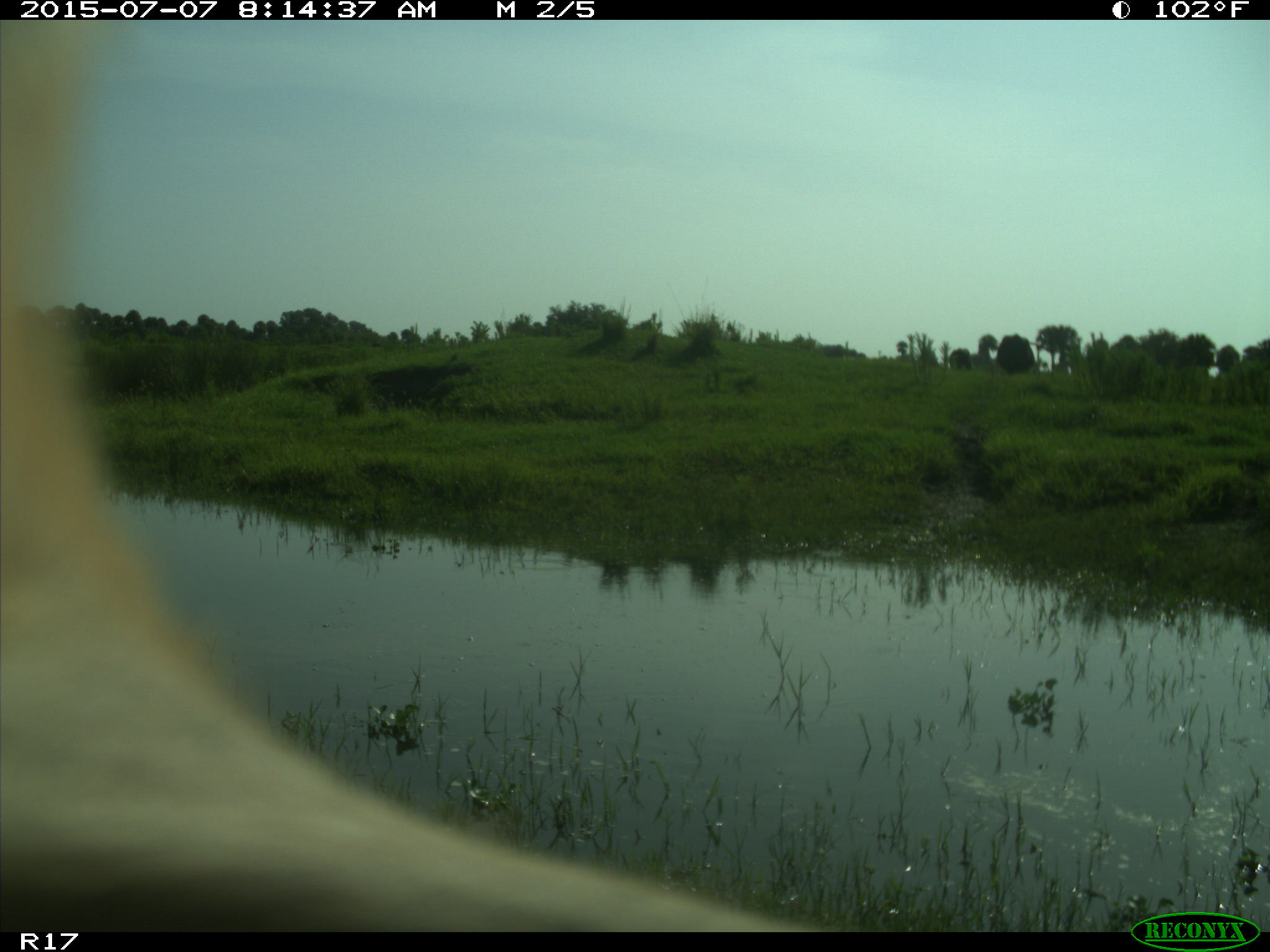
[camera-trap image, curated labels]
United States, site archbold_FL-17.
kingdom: Animalia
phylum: Chordata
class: Mammalia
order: Artiodactyla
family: Bovidae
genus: Bos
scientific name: Bos taurus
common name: domestic cow